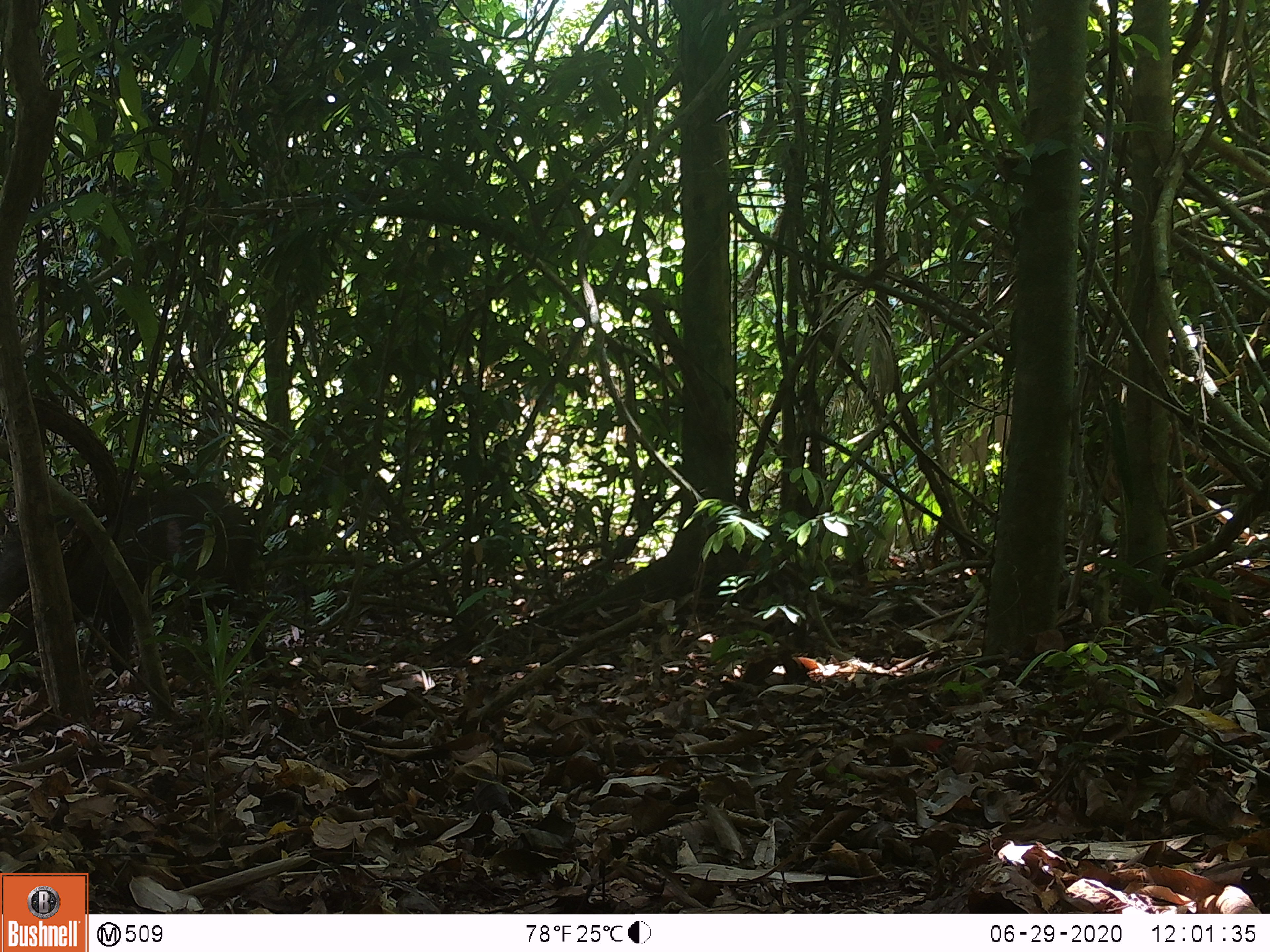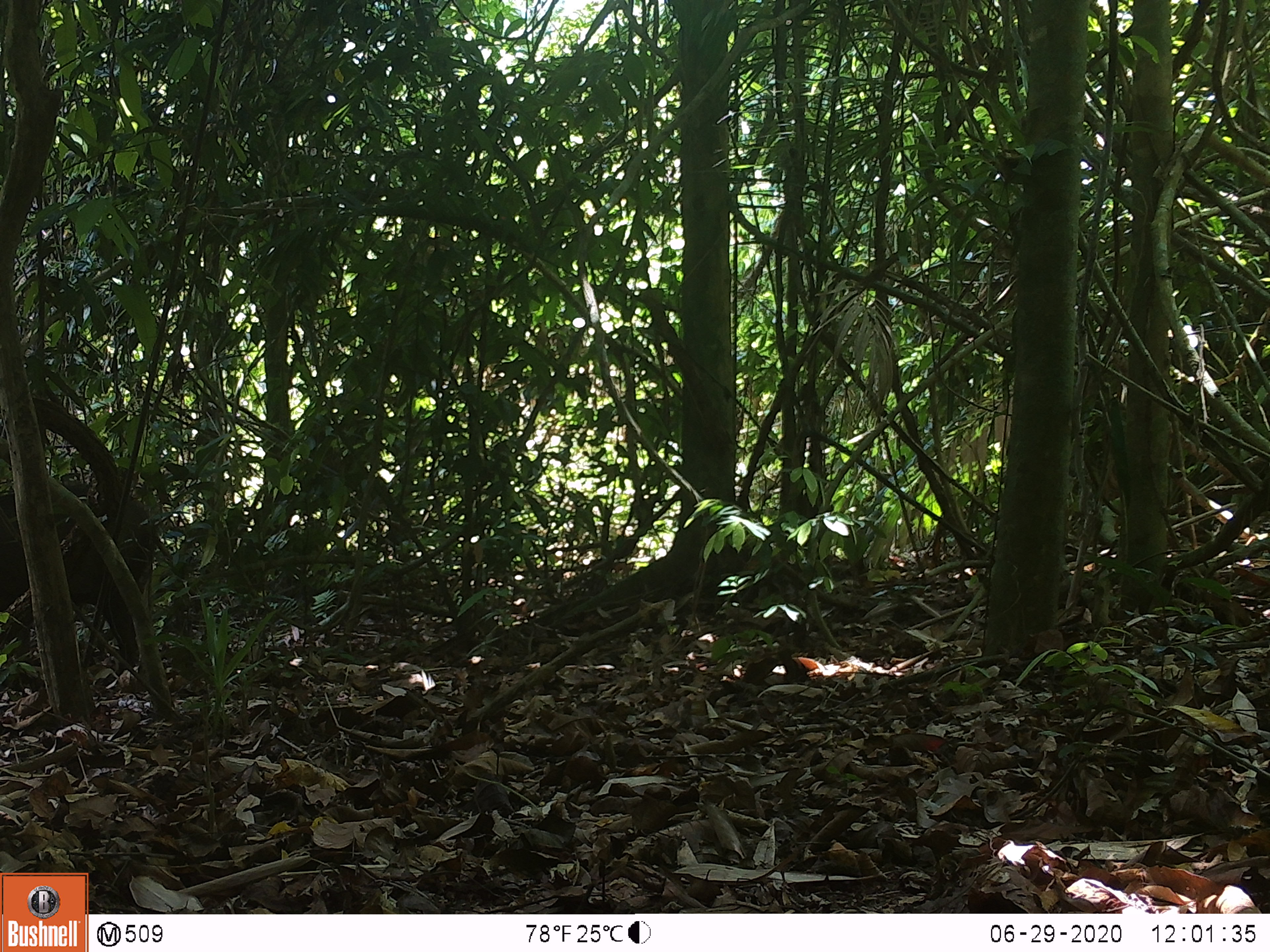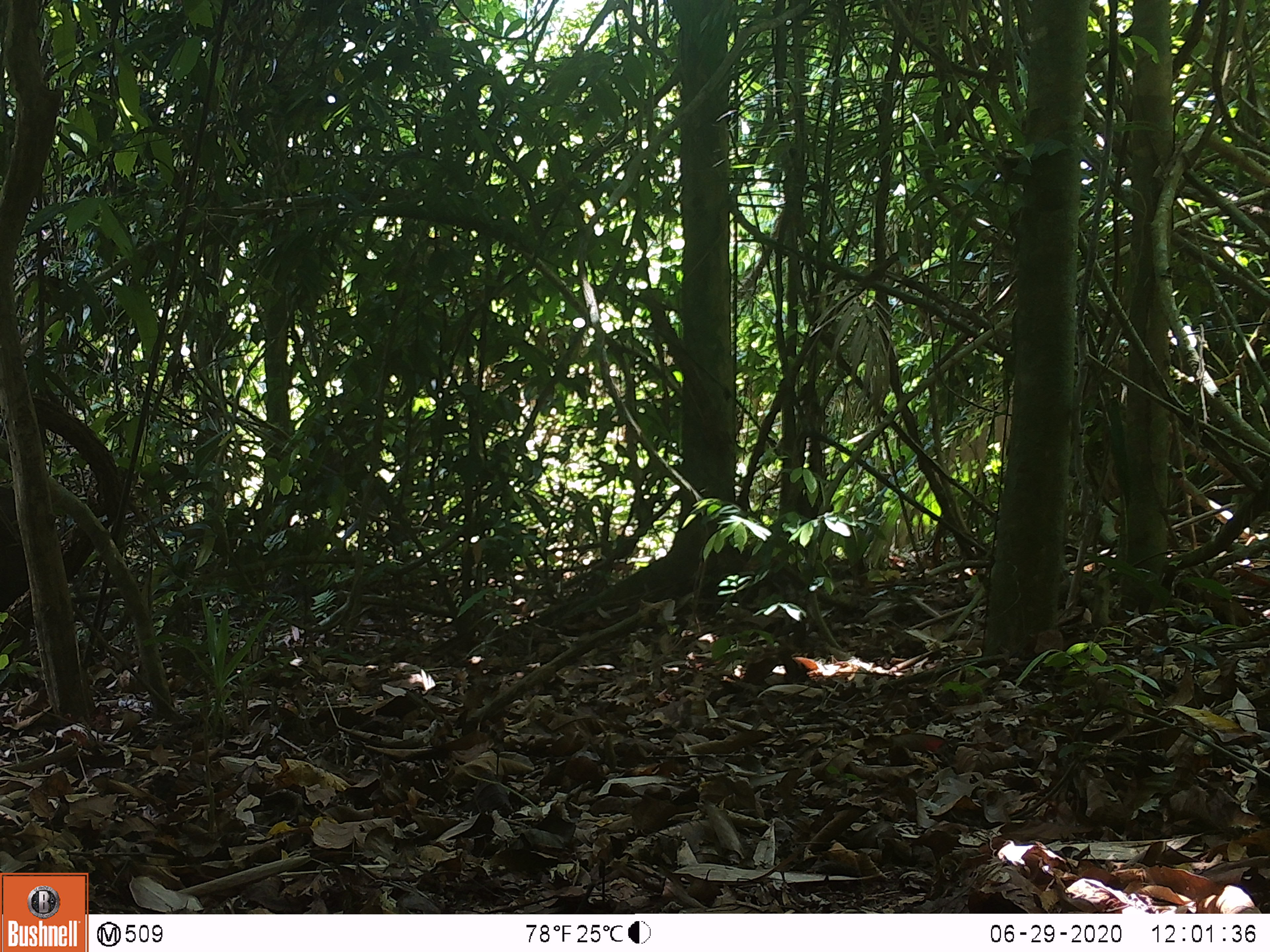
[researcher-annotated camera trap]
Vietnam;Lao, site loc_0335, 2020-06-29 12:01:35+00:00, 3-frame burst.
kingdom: Animalia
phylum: Chordata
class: Mammalia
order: Artiodactyla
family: Suidae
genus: Sus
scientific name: Sus scrofa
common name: eurasian wild pig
Eurasian wild pig (Sus scrofa). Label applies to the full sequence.